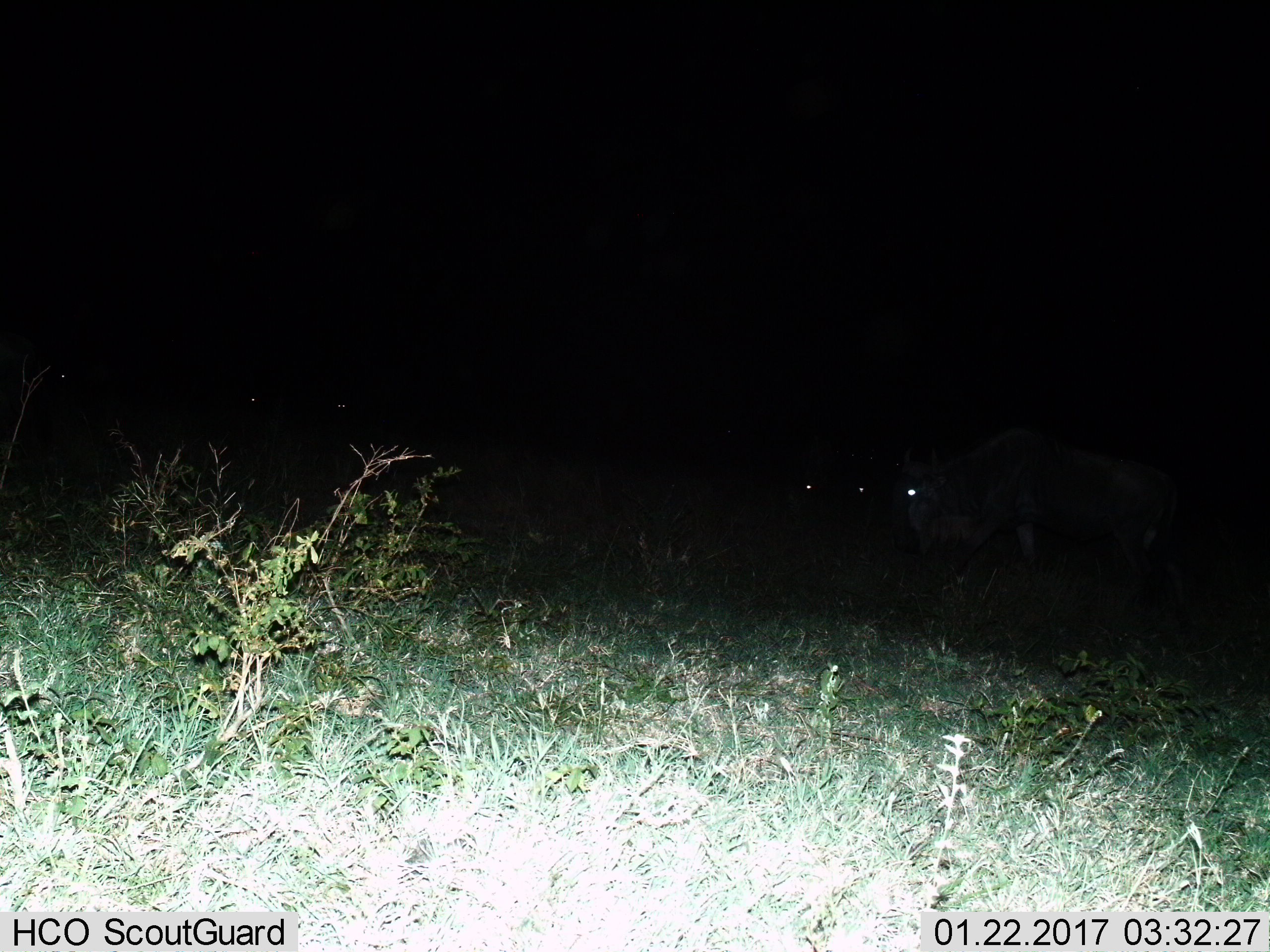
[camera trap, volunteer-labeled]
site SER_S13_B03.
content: unidentified animal